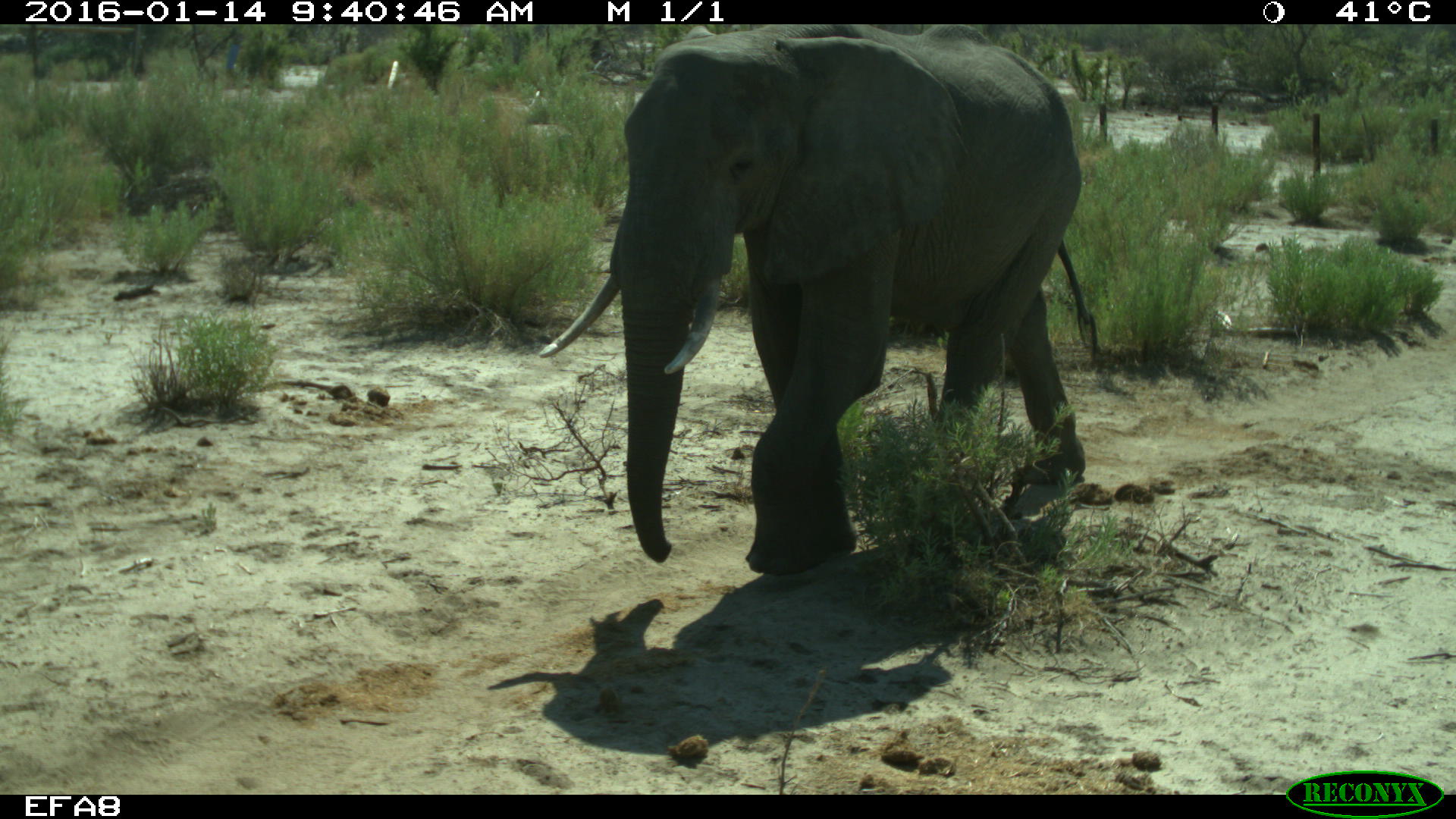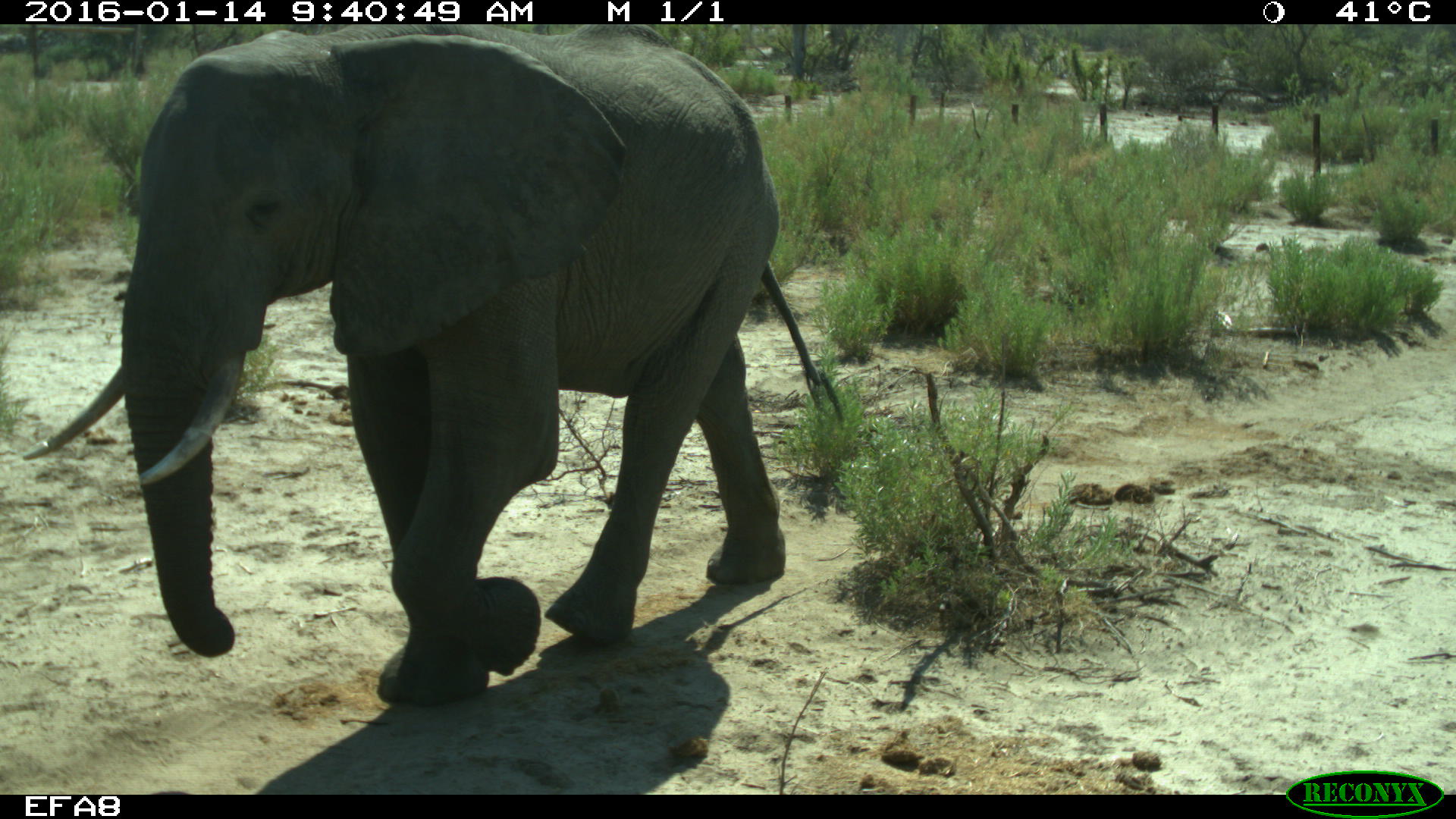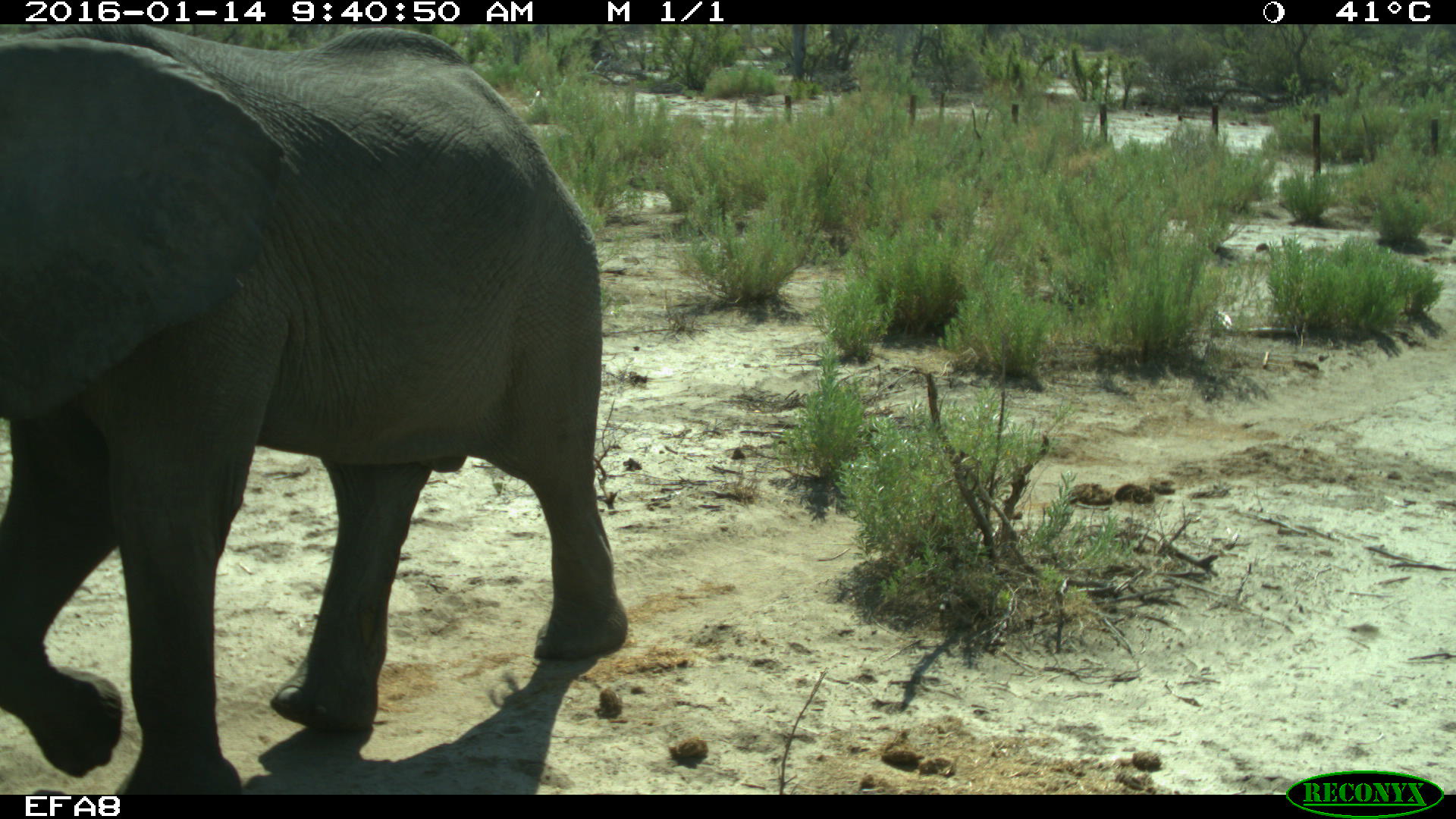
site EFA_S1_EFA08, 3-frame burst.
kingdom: Animalia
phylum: Chordata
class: Mammalia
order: Proboscidea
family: Elephantidae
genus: Loxodonta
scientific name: Loxodonta africana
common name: african bush elephant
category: elephant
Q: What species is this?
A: Elephant (african bush elephant) (Loxodonta africana).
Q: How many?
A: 1.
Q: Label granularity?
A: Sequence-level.